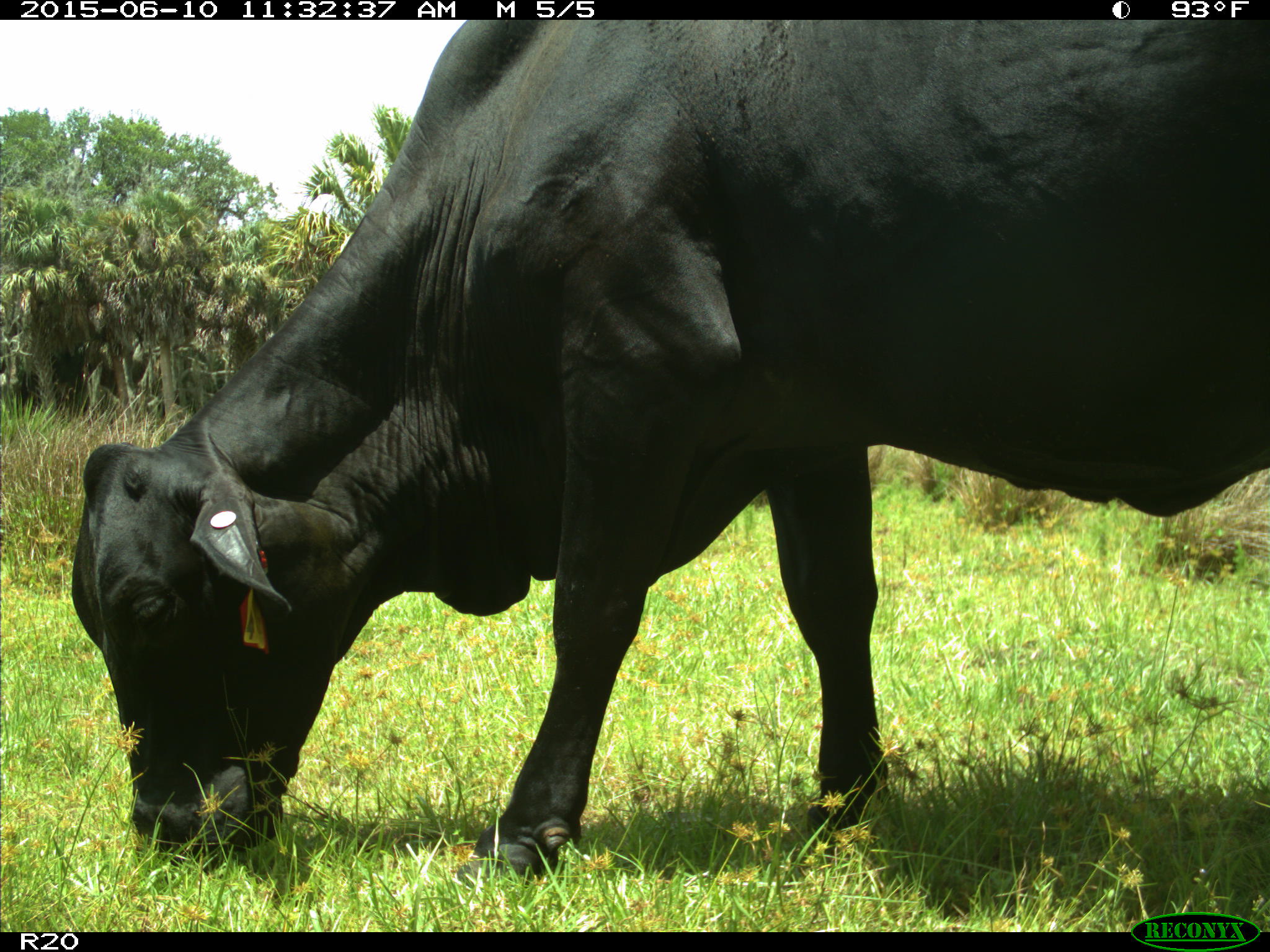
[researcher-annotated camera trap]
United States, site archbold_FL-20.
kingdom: Animalia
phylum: Chordata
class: Mammalia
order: Artiodactyla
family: Bovidae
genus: Bos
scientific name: Bos taurus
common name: domestic cow